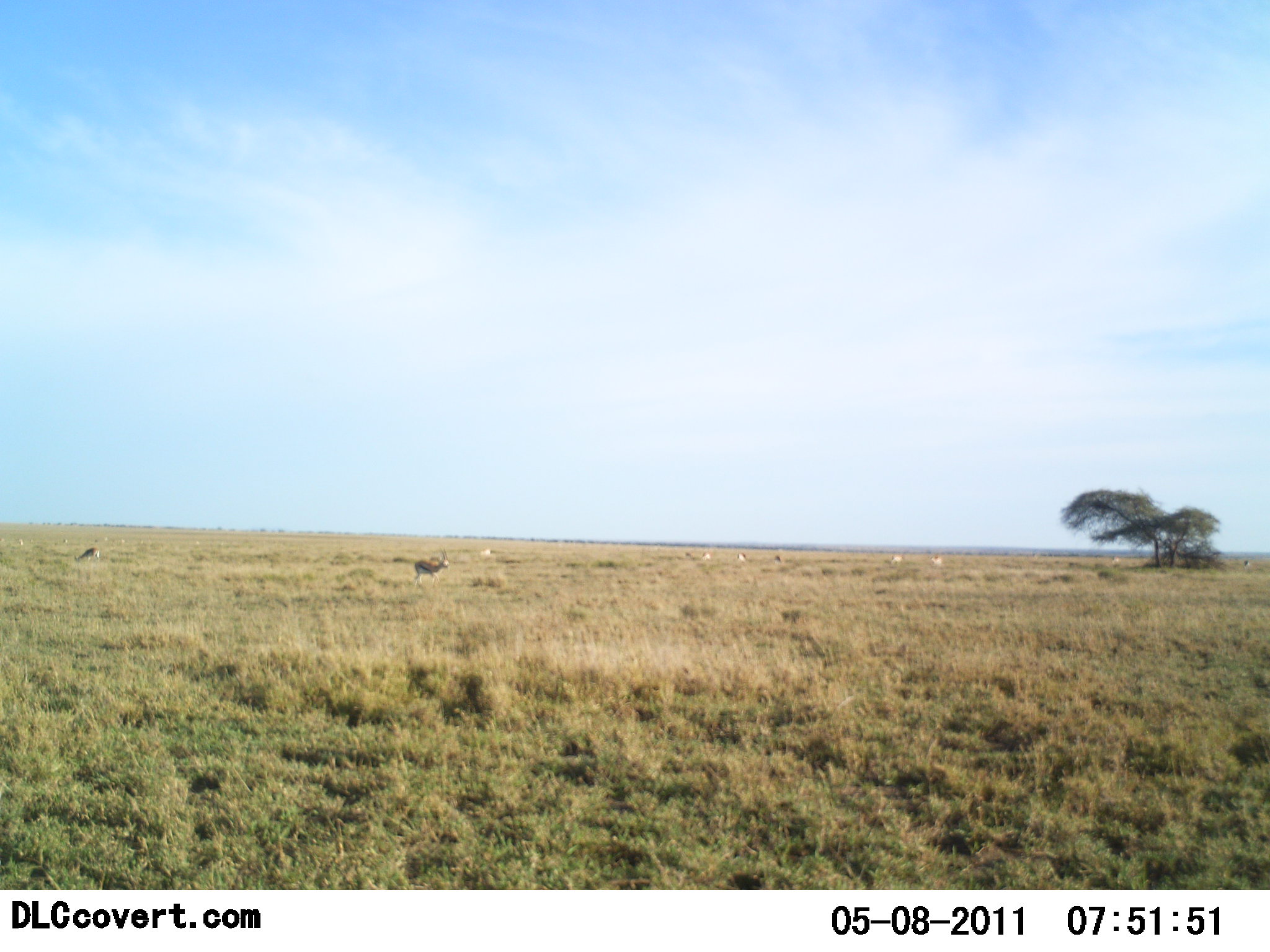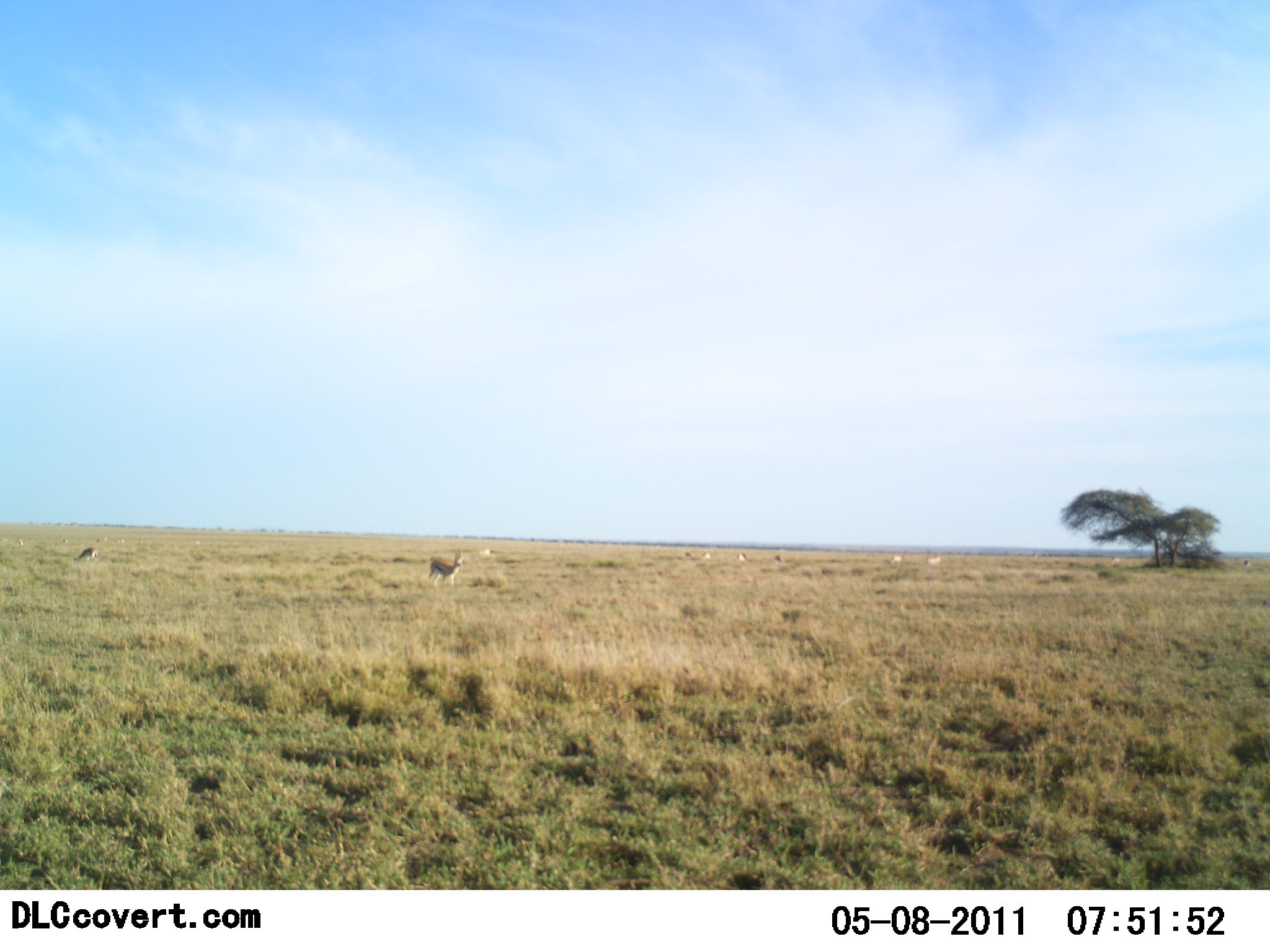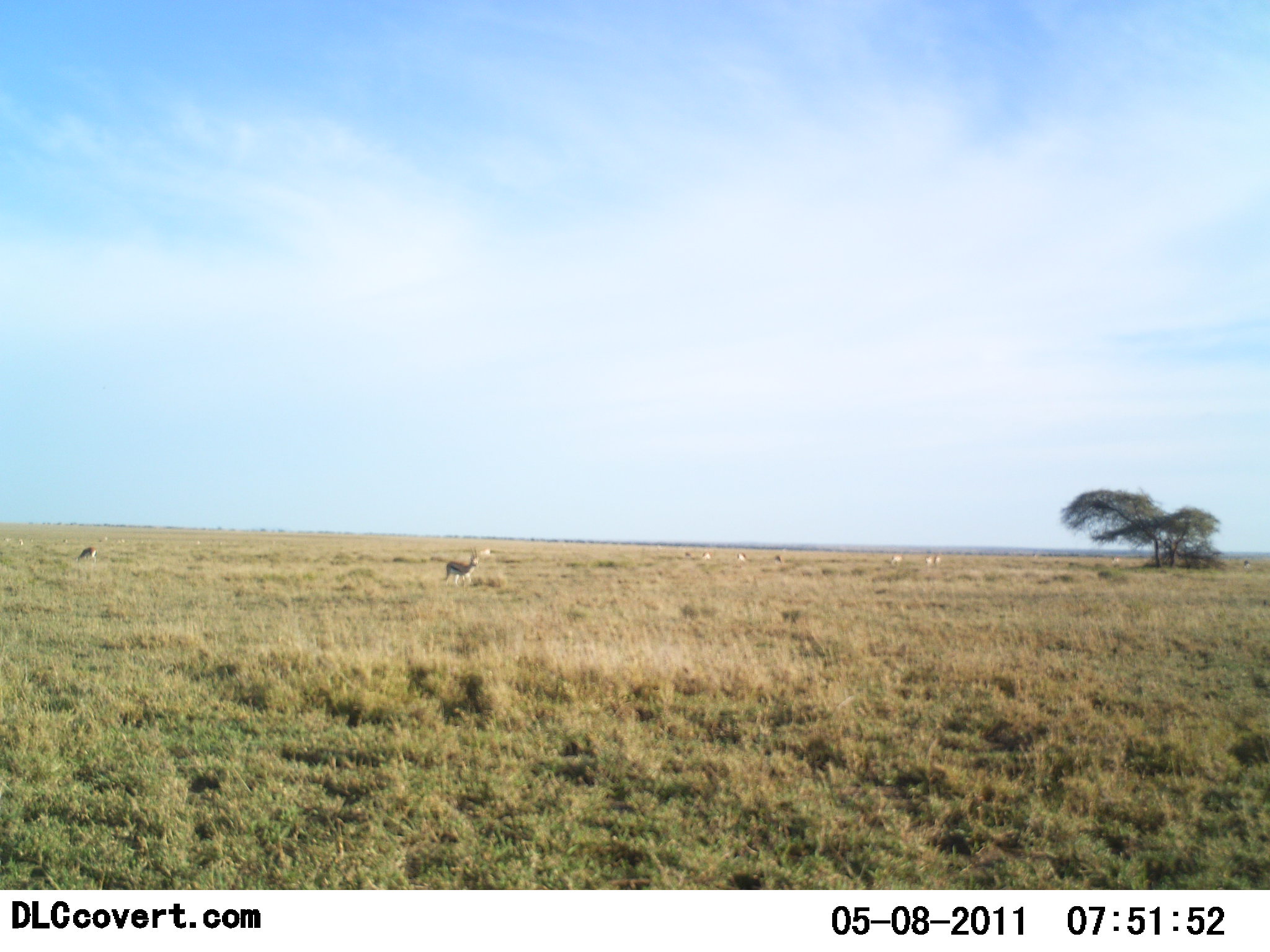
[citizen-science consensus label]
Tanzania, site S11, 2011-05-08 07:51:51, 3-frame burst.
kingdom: Animalia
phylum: Chordata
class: Mammalia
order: Artiodactyla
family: Bovidae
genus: Eudorcas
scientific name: Eudorcas thomsonii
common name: thomson's gazelle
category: gazellethomsons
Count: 9.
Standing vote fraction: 67%.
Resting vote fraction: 8%.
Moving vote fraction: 67%.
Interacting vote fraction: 8%.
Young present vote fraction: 0%.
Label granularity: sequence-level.